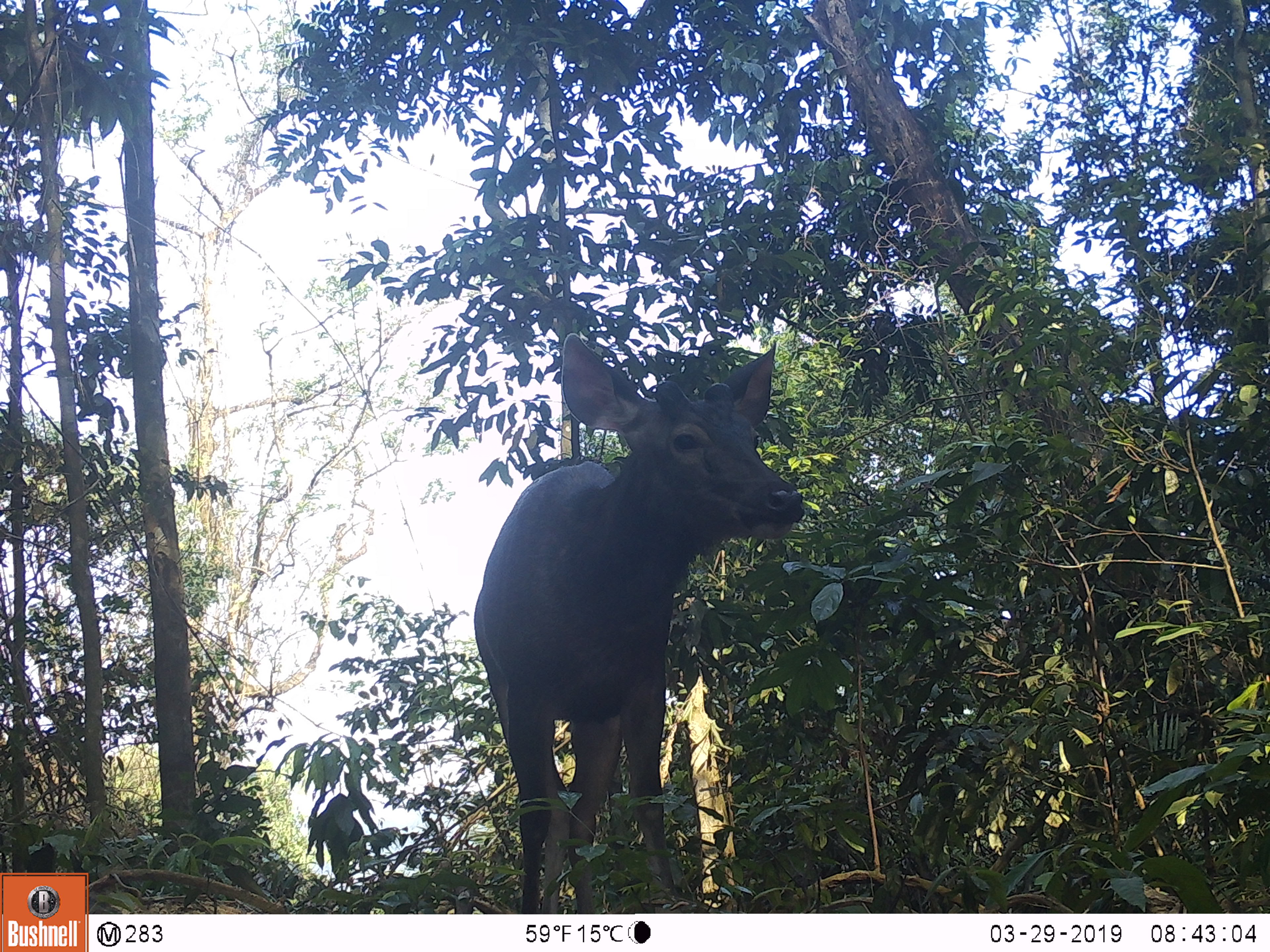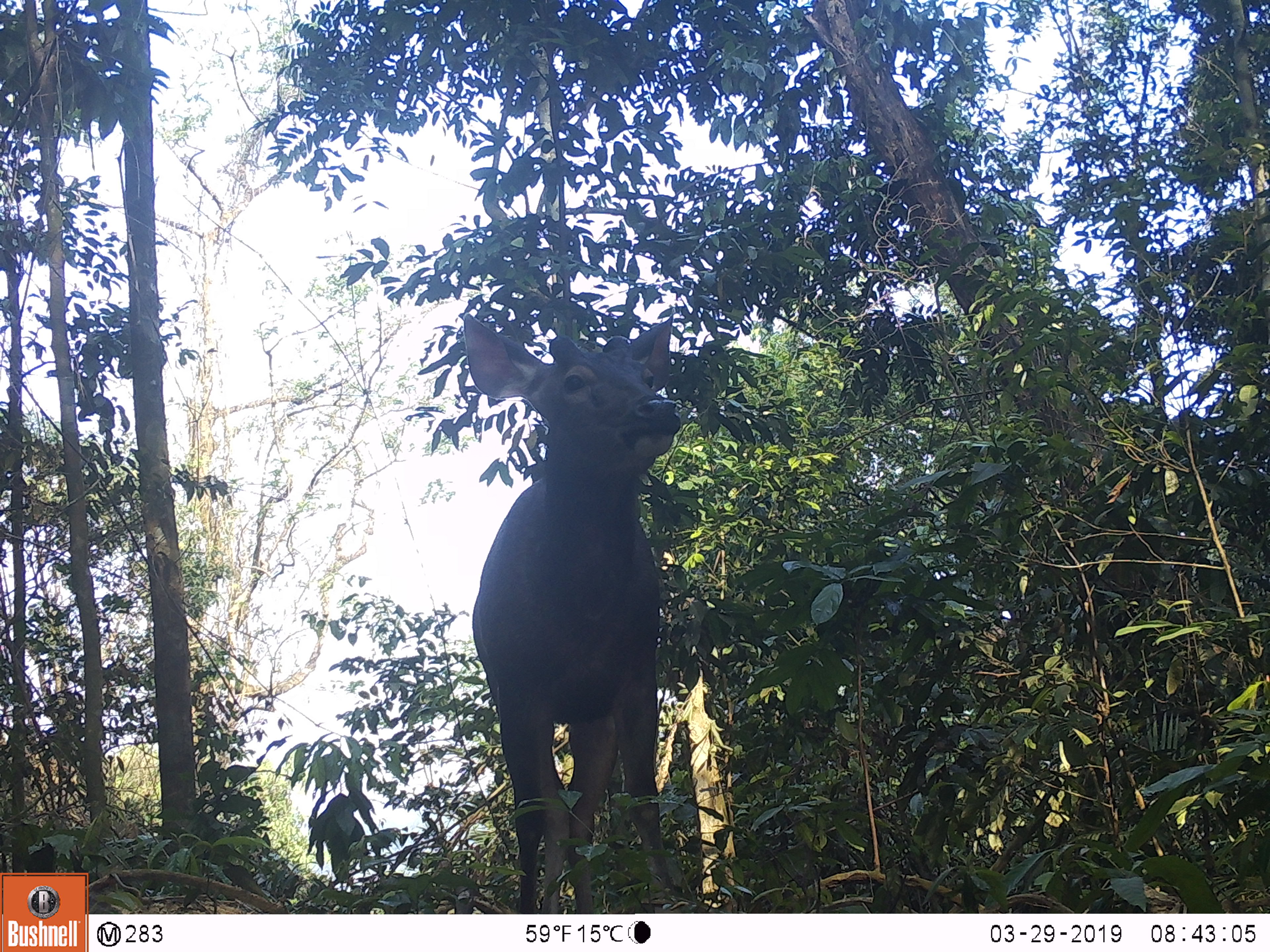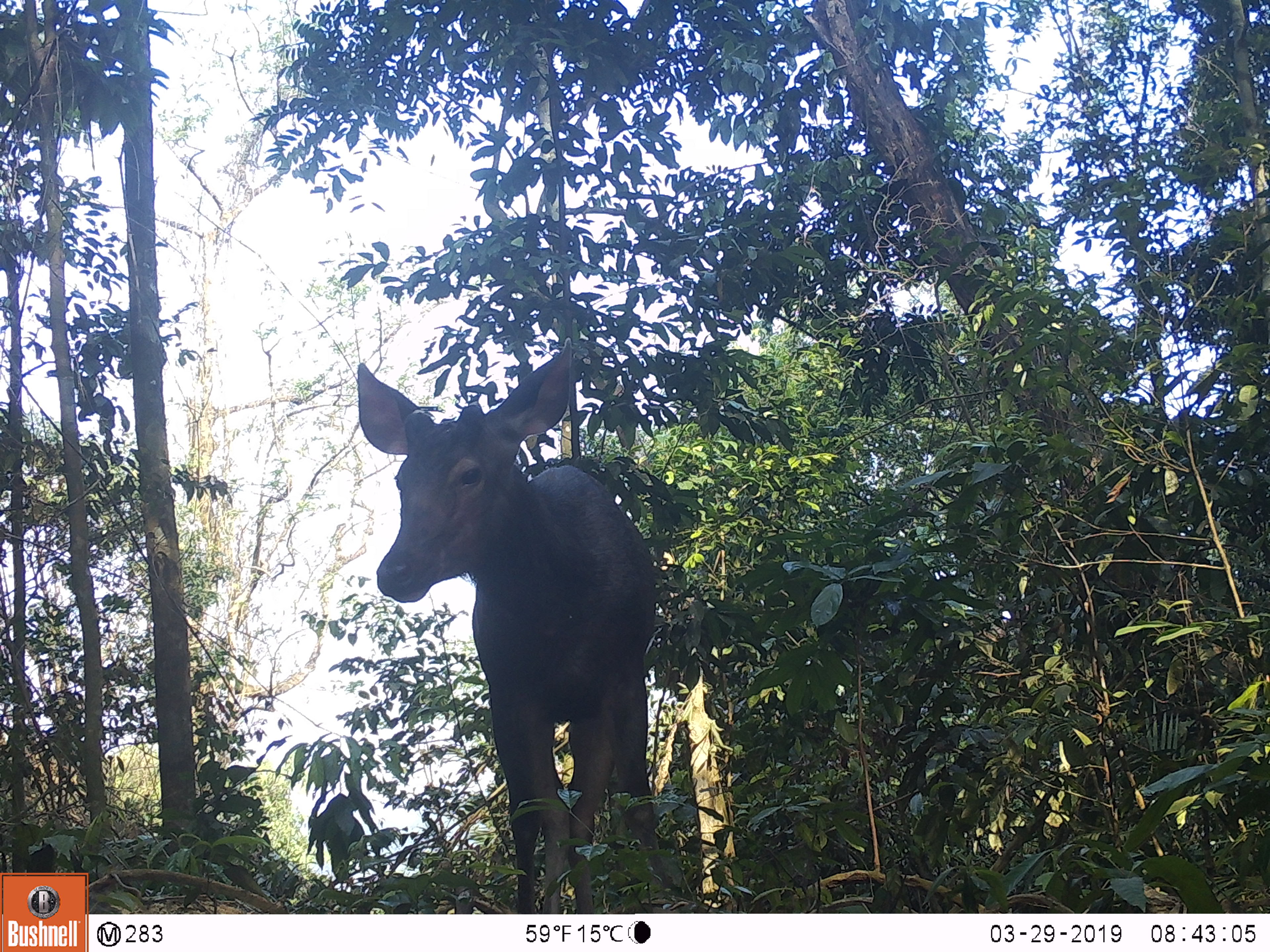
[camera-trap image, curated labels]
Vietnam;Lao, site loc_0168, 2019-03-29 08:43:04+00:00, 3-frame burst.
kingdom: Animalia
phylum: Chordata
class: Mammalia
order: Artiodactyla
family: Cervidae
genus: Rusa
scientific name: Rusa unicolor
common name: sambar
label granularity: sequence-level